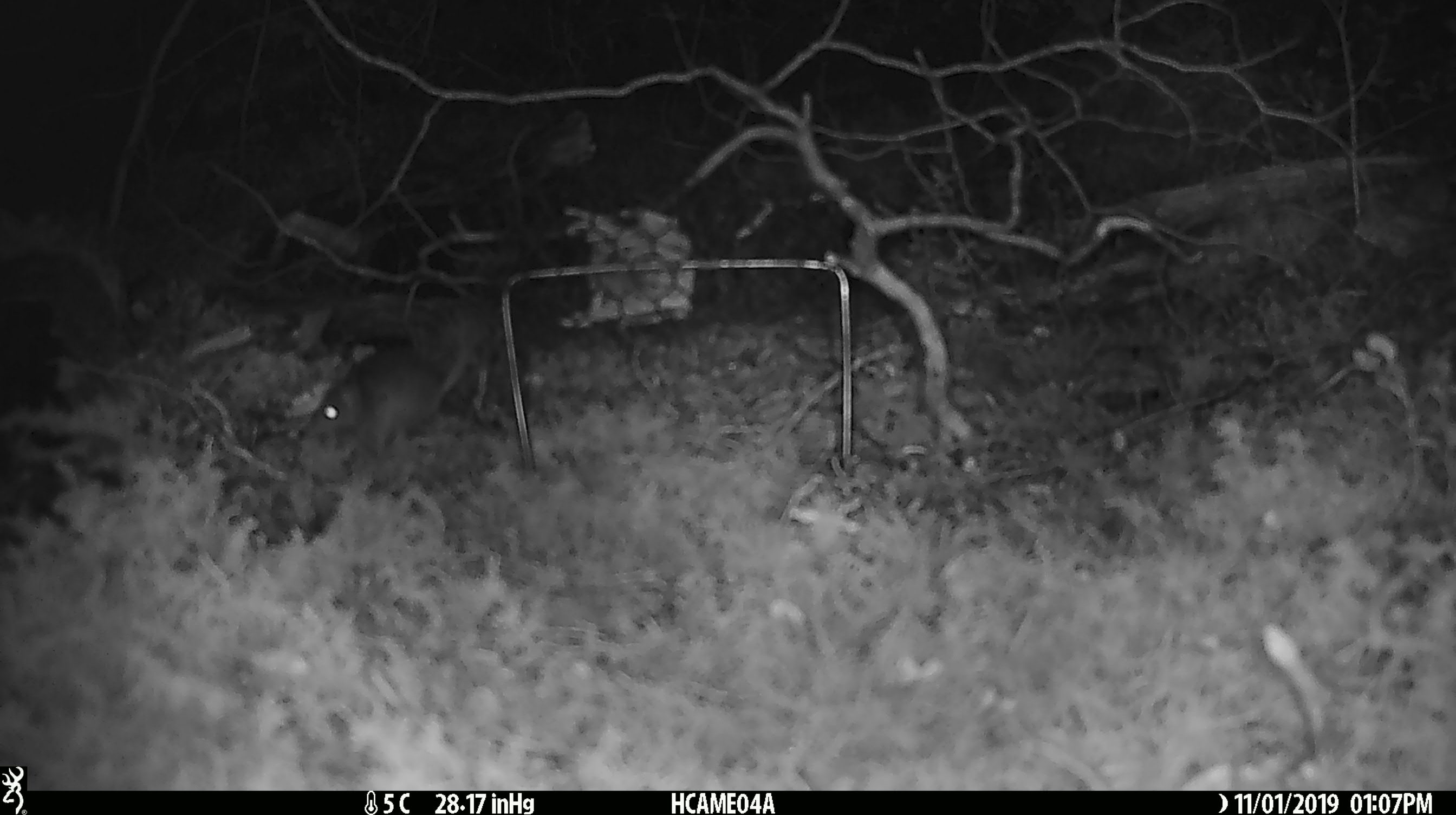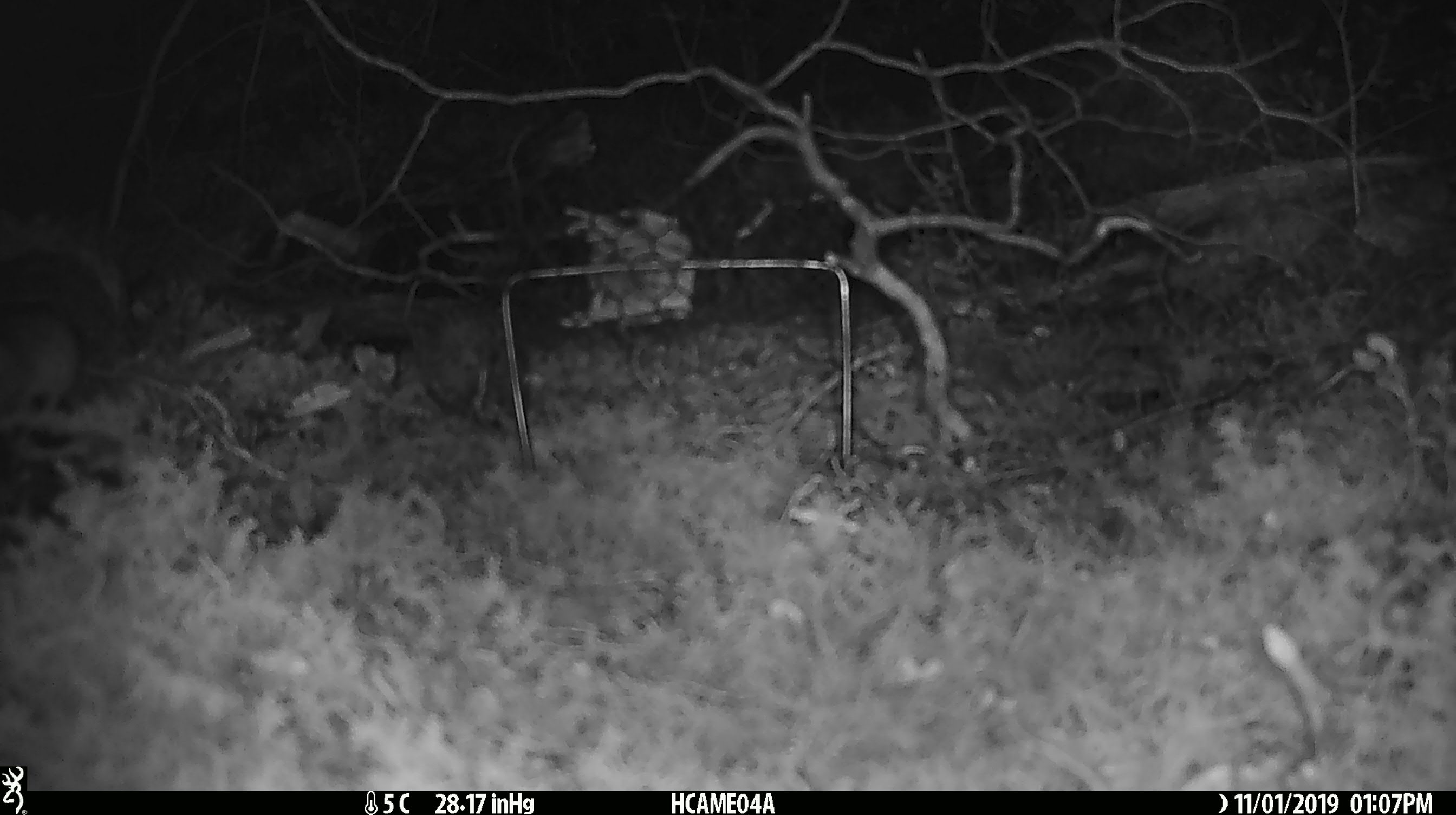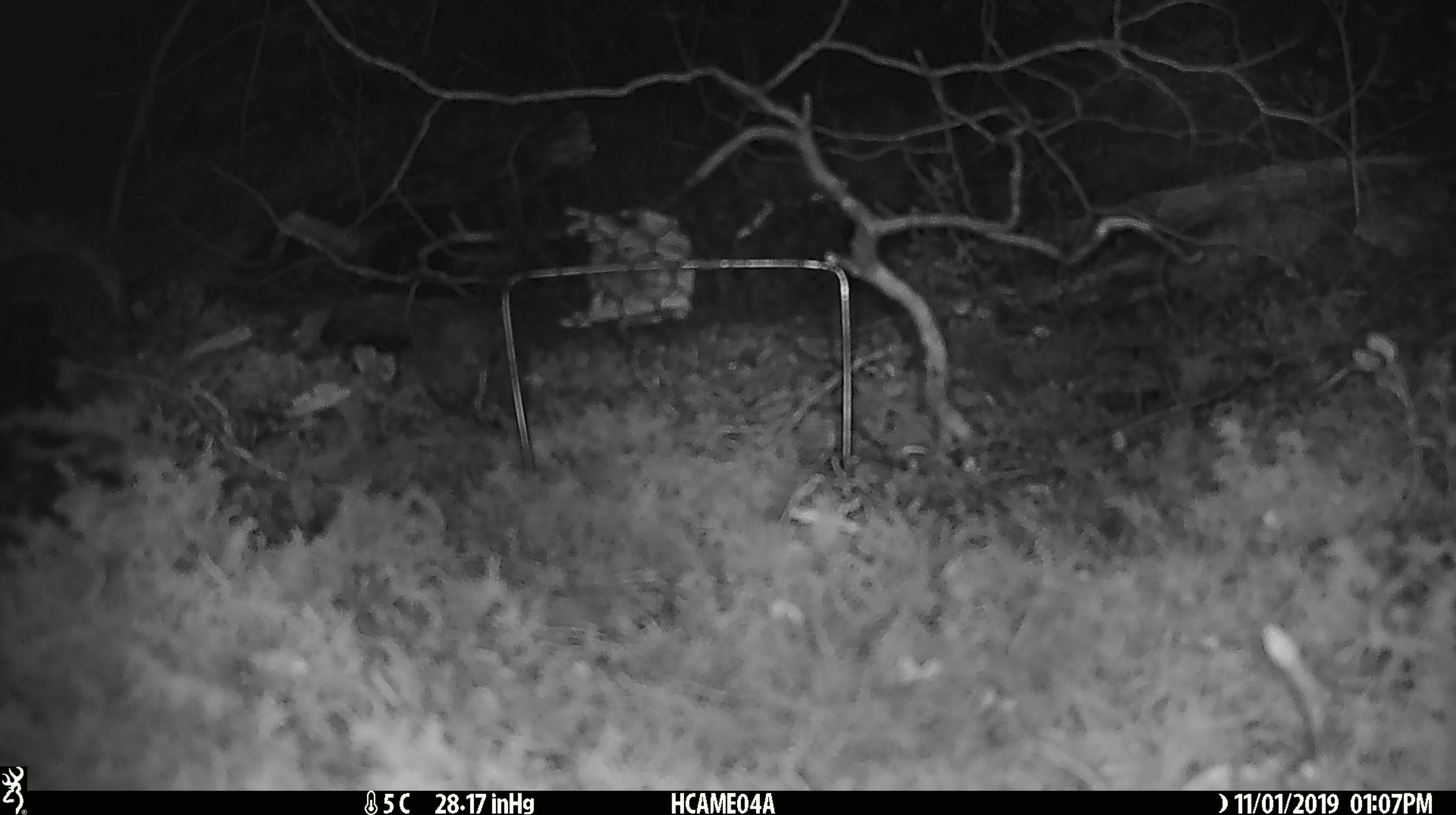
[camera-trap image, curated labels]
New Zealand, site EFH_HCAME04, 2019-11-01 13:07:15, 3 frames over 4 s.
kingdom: Animalia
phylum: Chordata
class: Mammalia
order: Rodentia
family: Muridae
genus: Mus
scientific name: Mus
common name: mouse